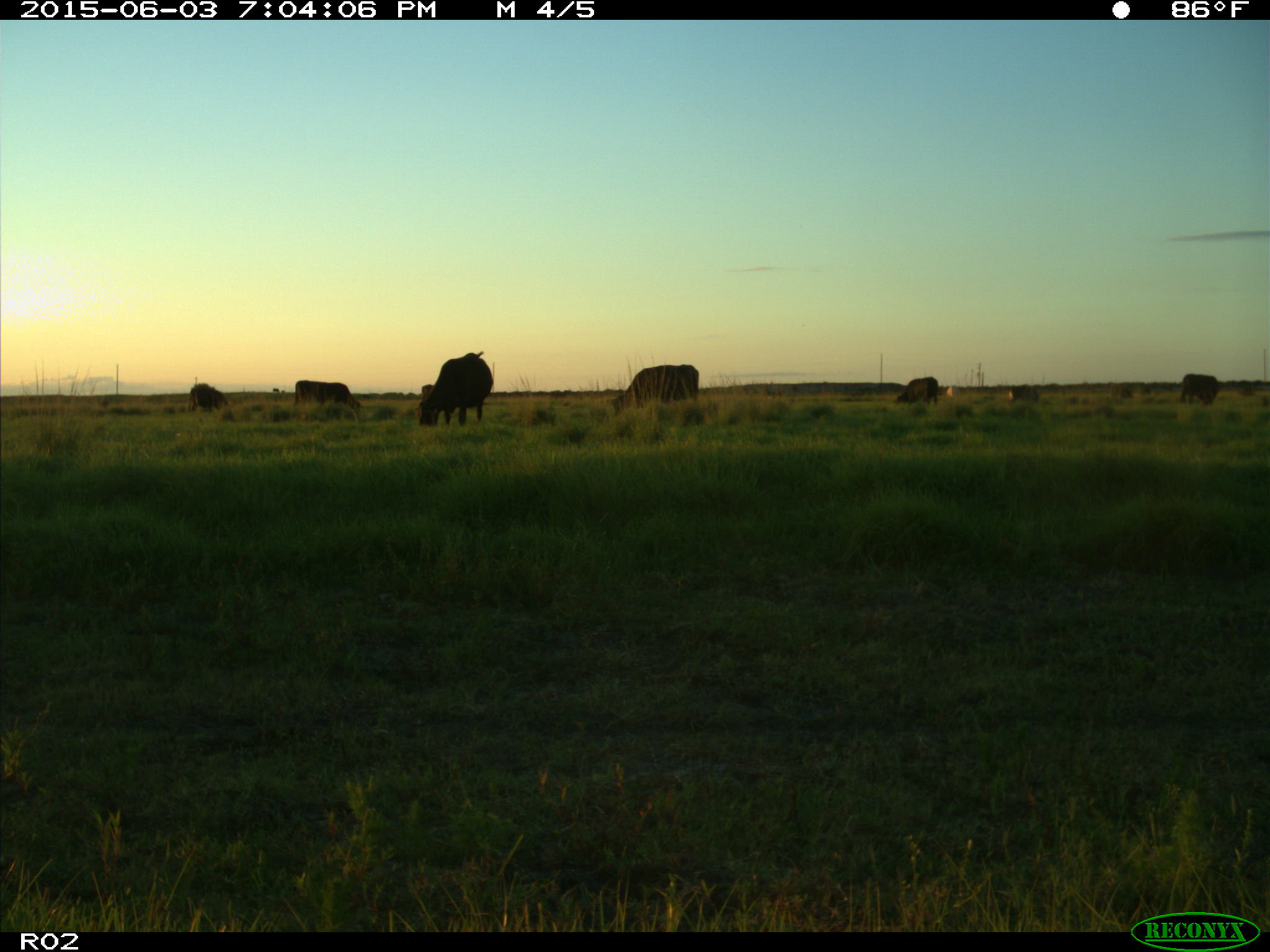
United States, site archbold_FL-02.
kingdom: Animalia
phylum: Chordata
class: Mammalia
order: Artiodactyla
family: Bovidae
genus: Bos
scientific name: Bos taurus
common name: domestic cow